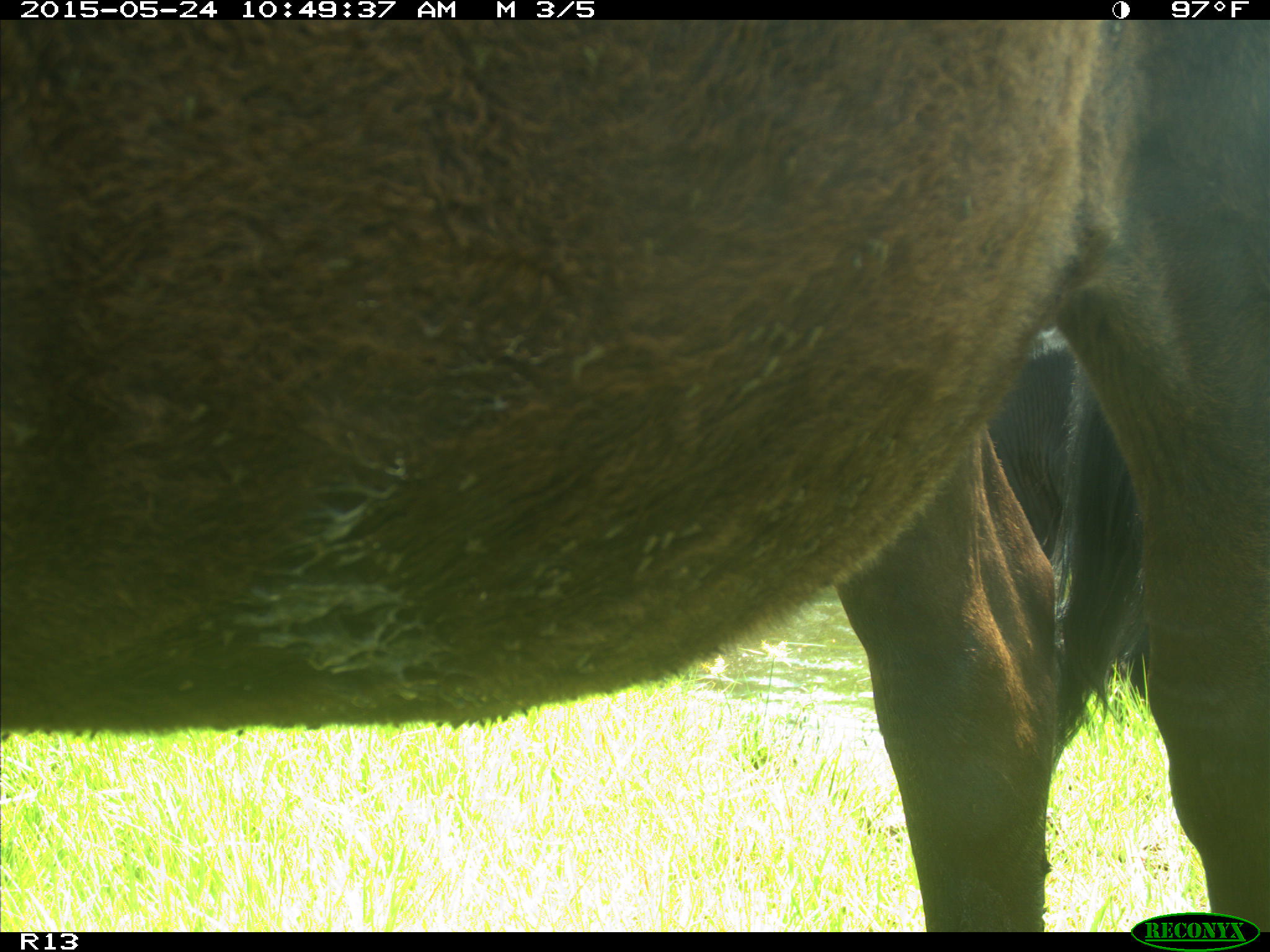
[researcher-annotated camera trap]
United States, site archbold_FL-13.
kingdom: Animalia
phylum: Chordata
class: Mammalia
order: Artiodactyla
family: Bovidae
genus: Bos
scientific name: Bos taurus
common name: domestic cow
Bos taurus (domestic cow).